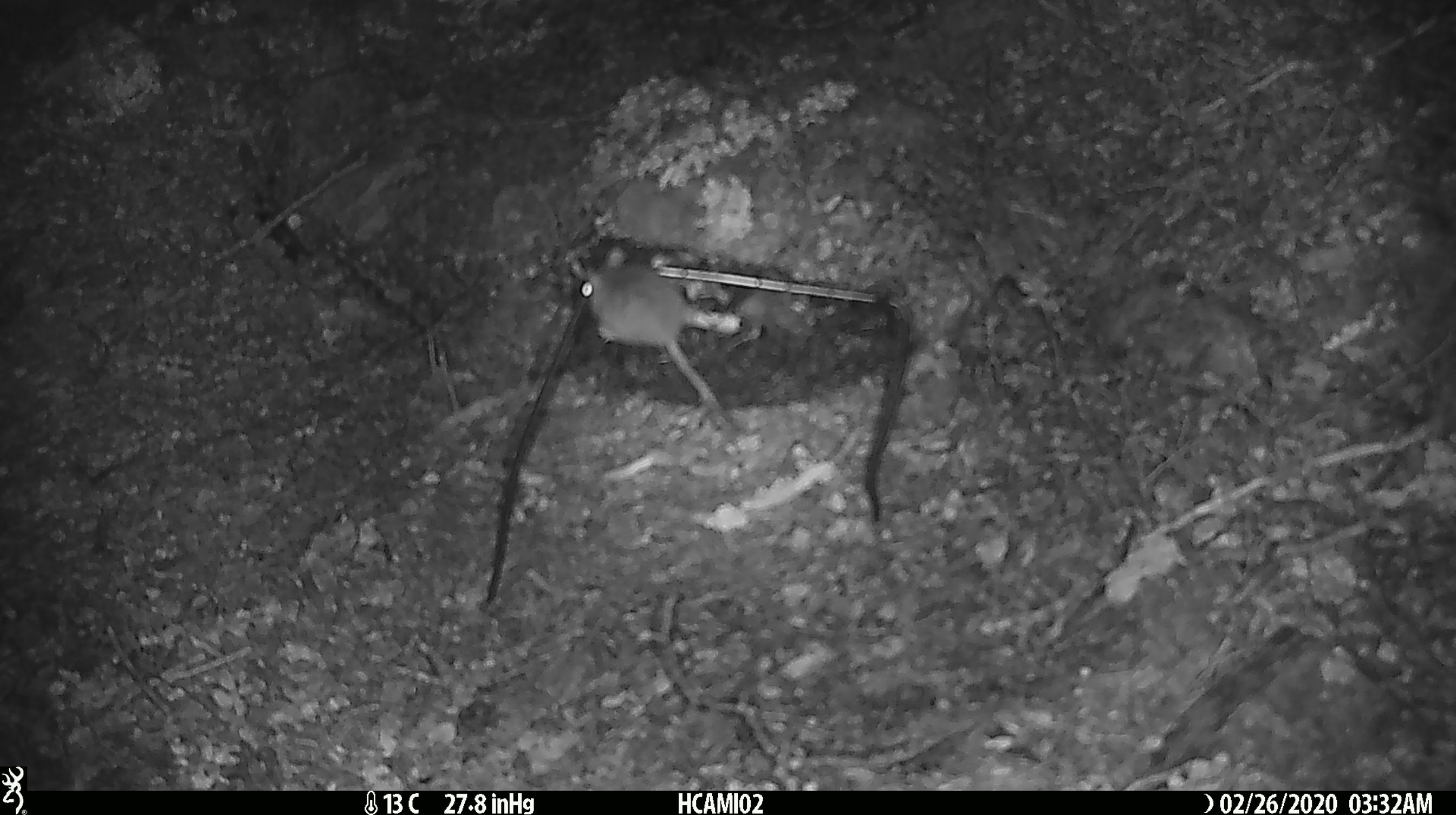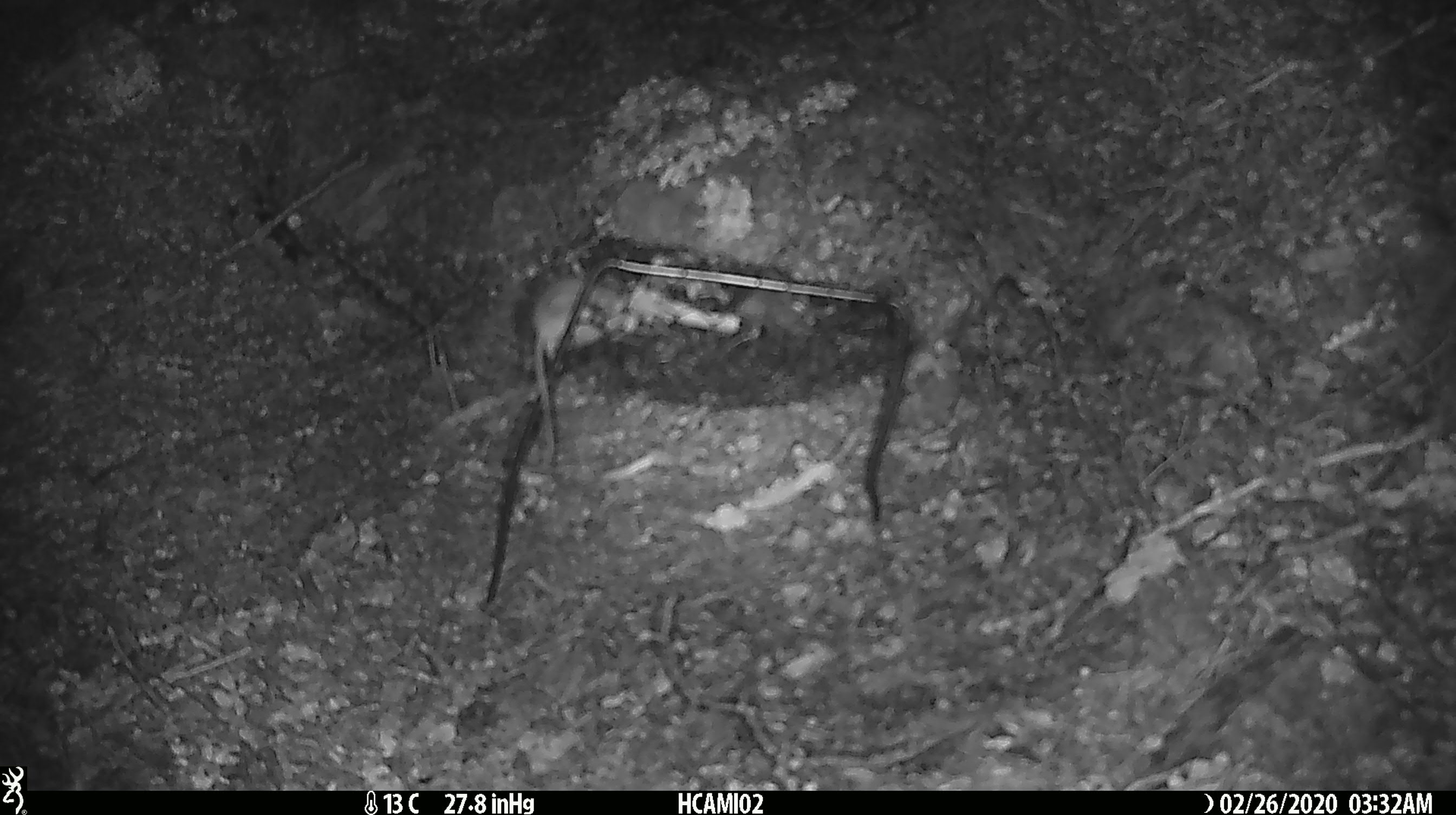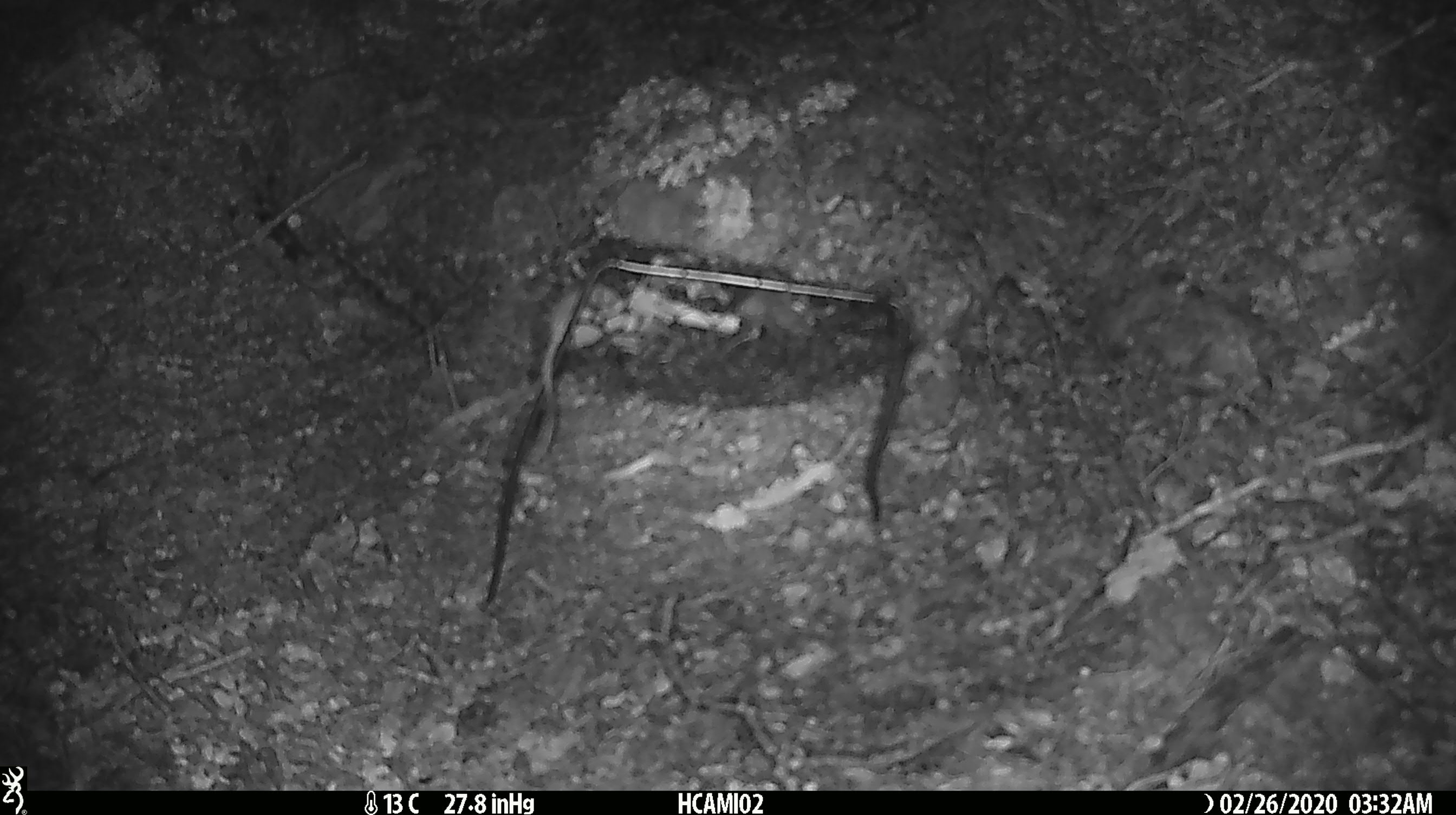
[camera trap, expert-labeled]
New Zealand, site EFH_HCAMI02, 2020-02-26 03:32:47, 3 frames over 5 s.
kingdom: Animalia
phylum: Chordata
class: Mammalia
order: Rodentia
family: Muridae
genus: Mus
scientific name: Mus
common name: mouse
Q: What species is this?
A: Mouse (Mus).